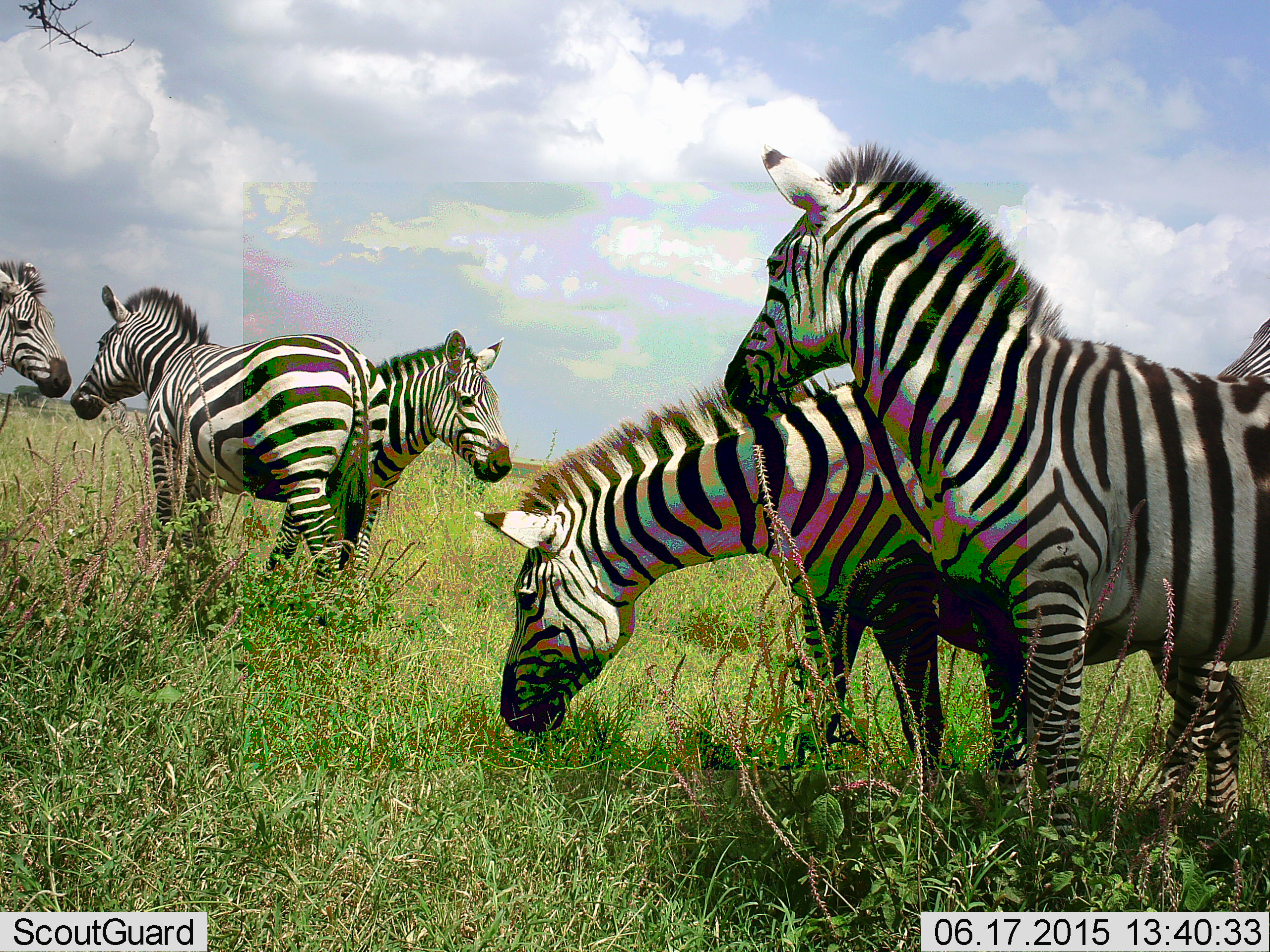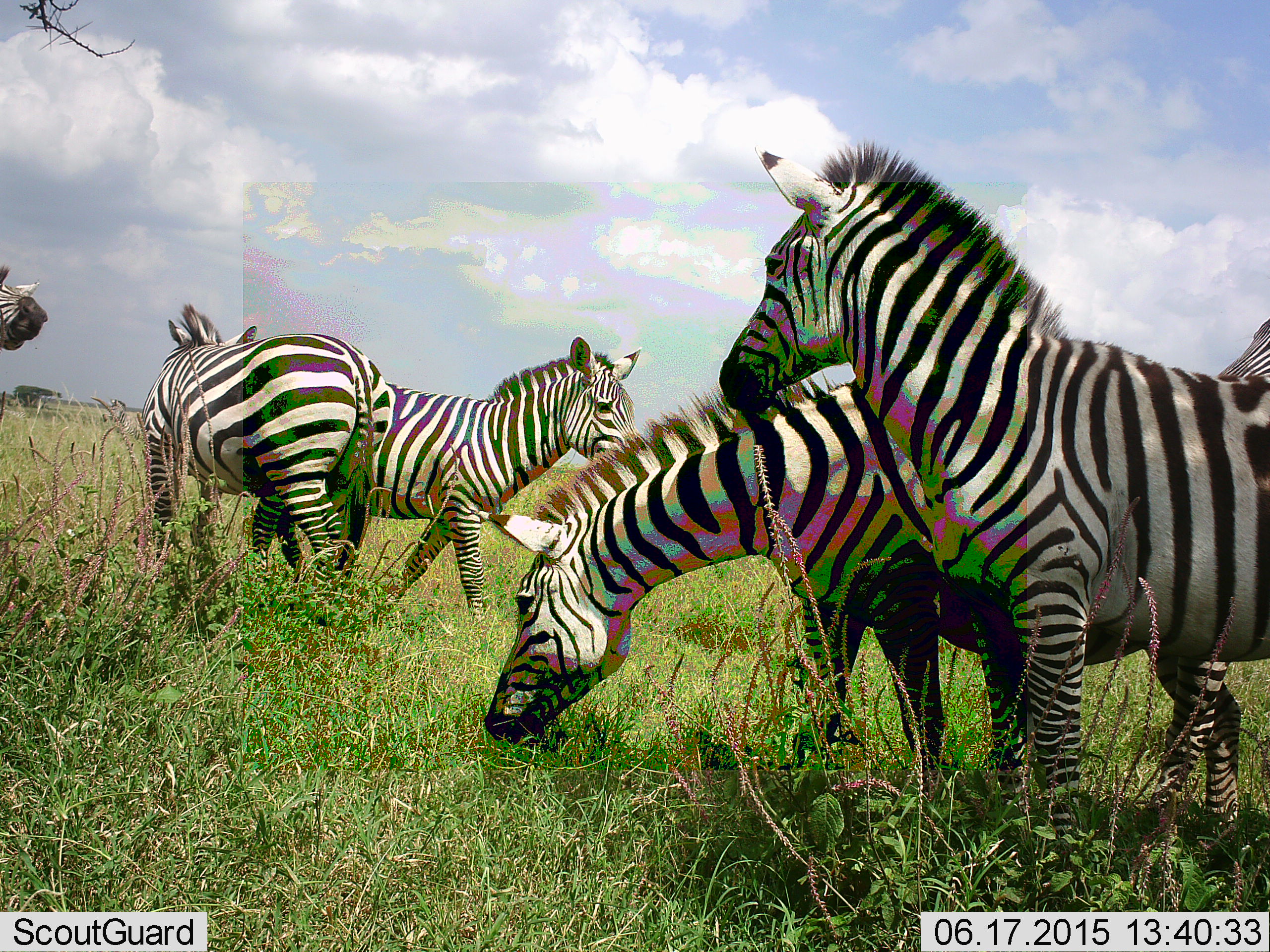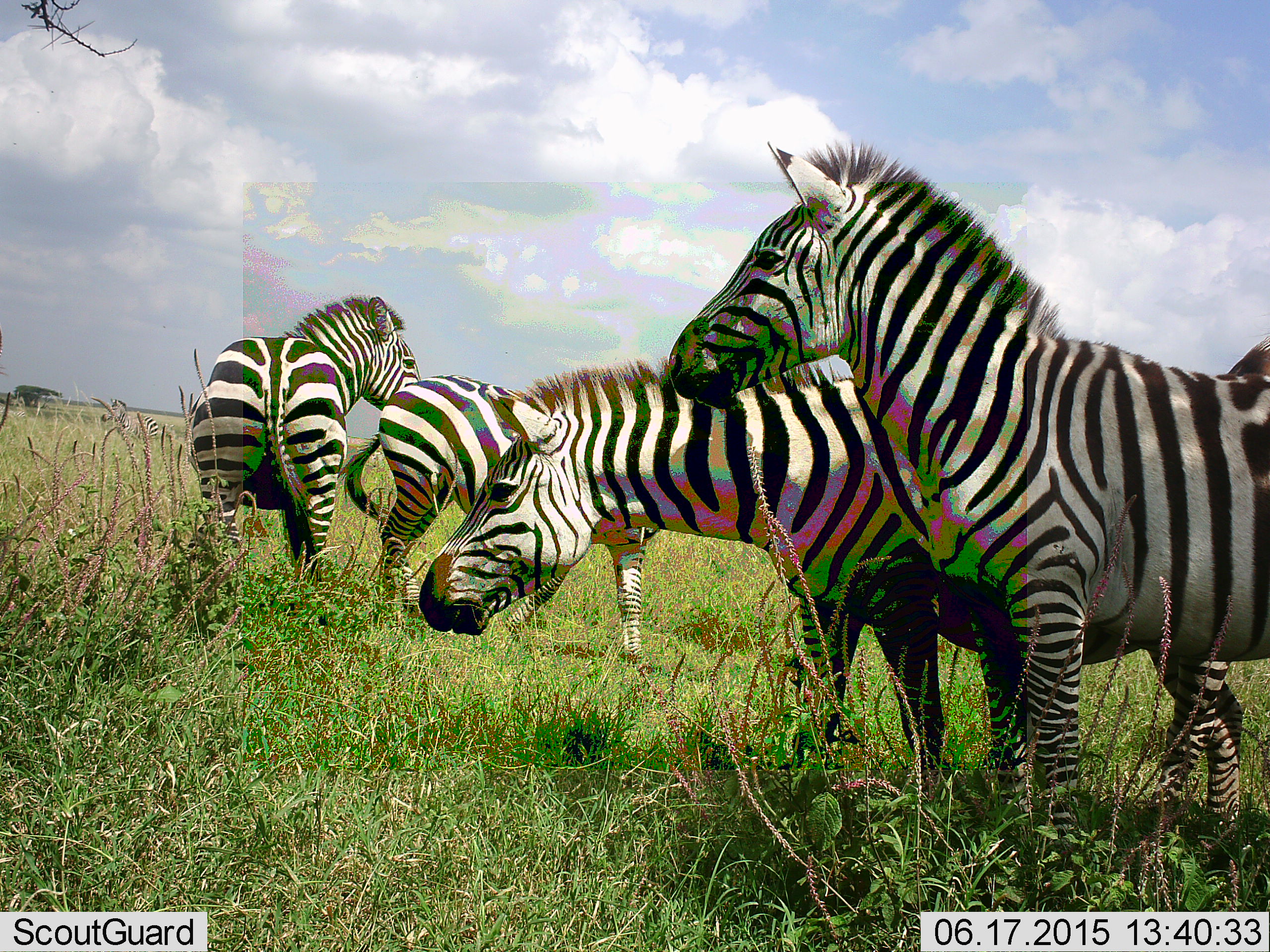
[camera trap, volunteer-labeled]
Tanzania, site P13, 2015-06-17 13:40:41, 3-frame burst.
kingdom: Animalia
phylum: Chordata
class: Mammalia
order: Perissodactyla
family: Equidae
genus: Equus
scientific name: Equus quagga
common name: plains zebra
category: zebra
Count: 6.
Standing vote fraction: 70%.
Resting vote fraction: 0%.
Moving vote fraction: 60%.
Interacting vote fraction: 50%.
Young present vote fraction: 0%.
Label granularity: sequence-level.